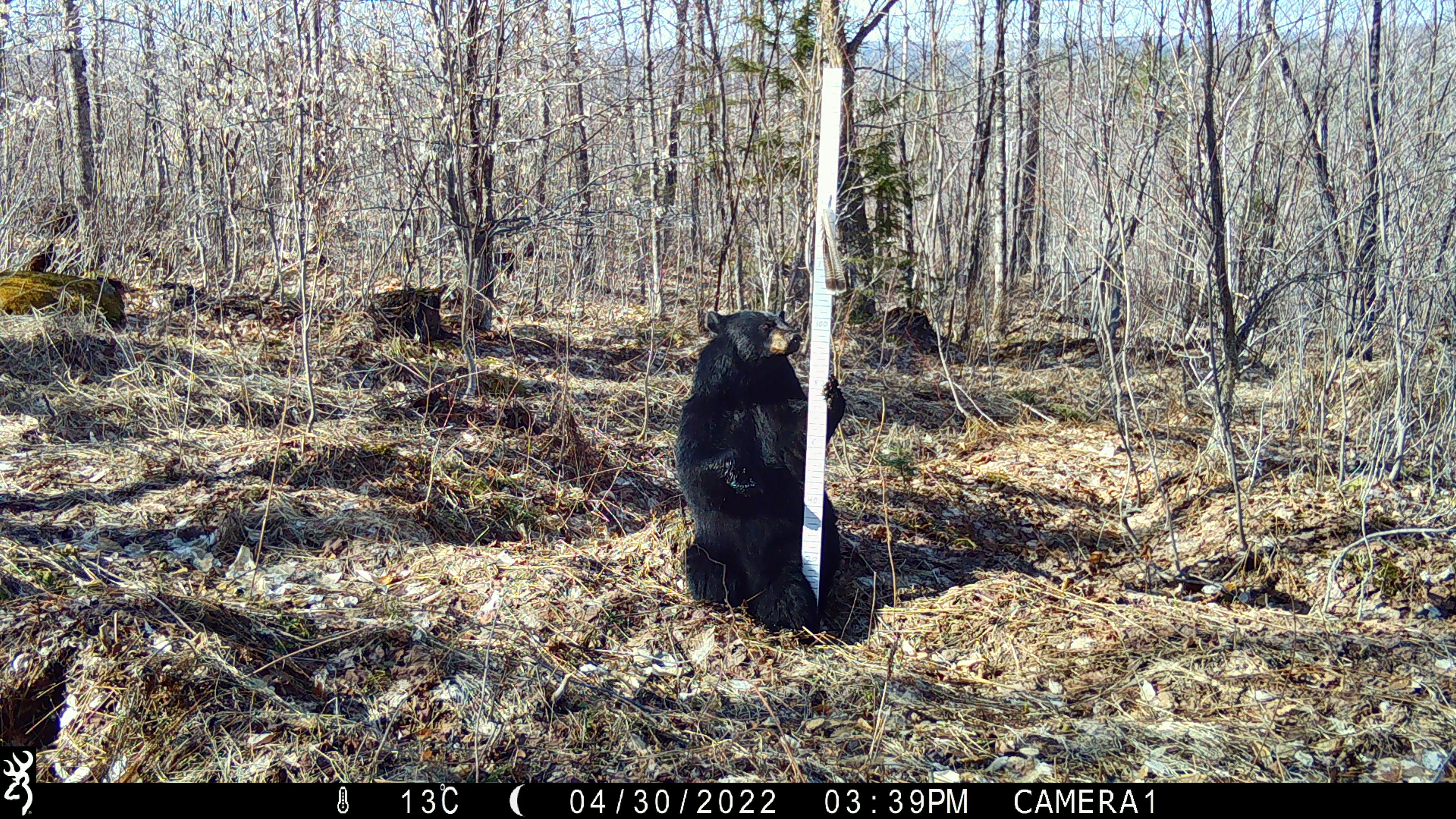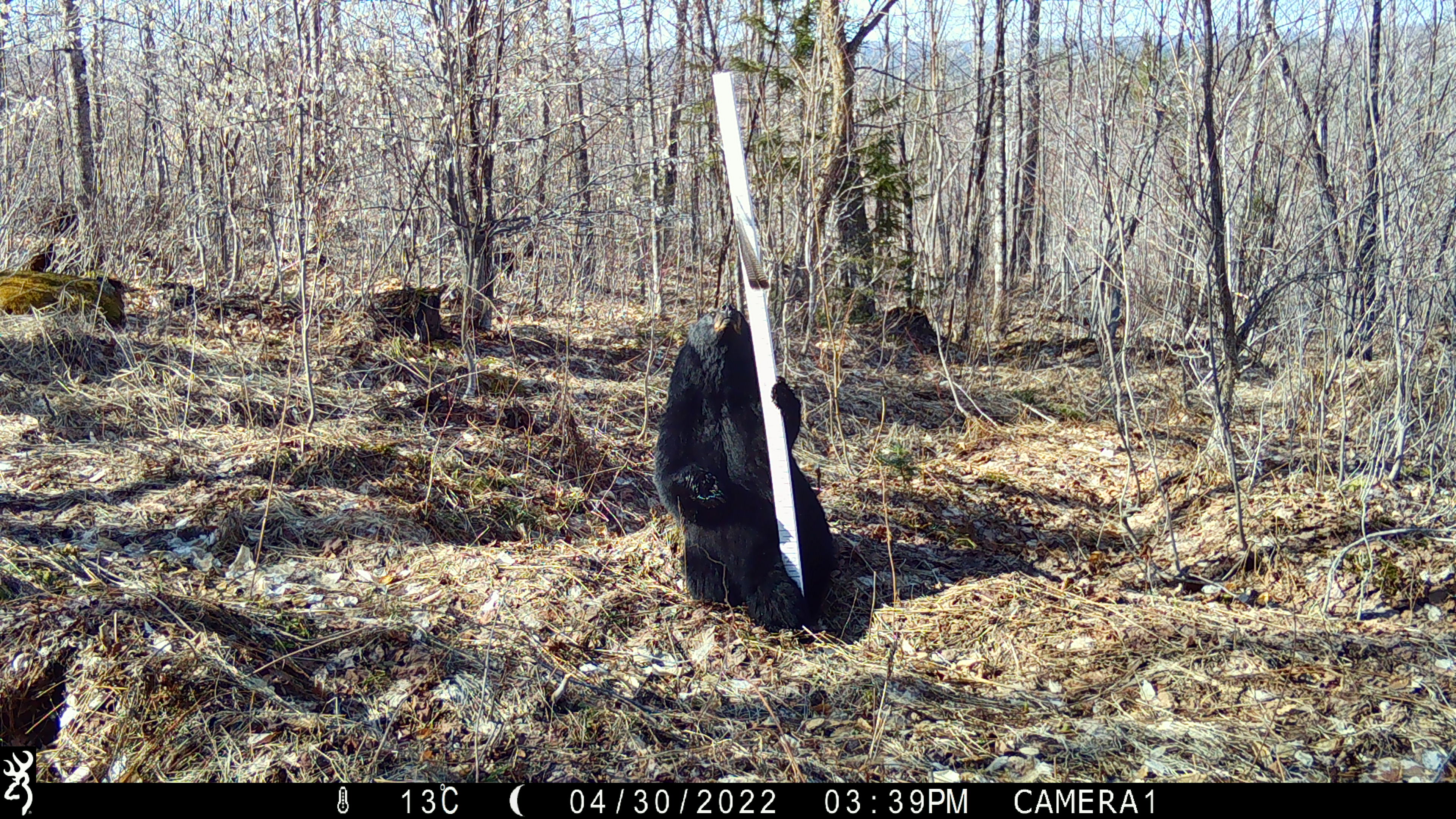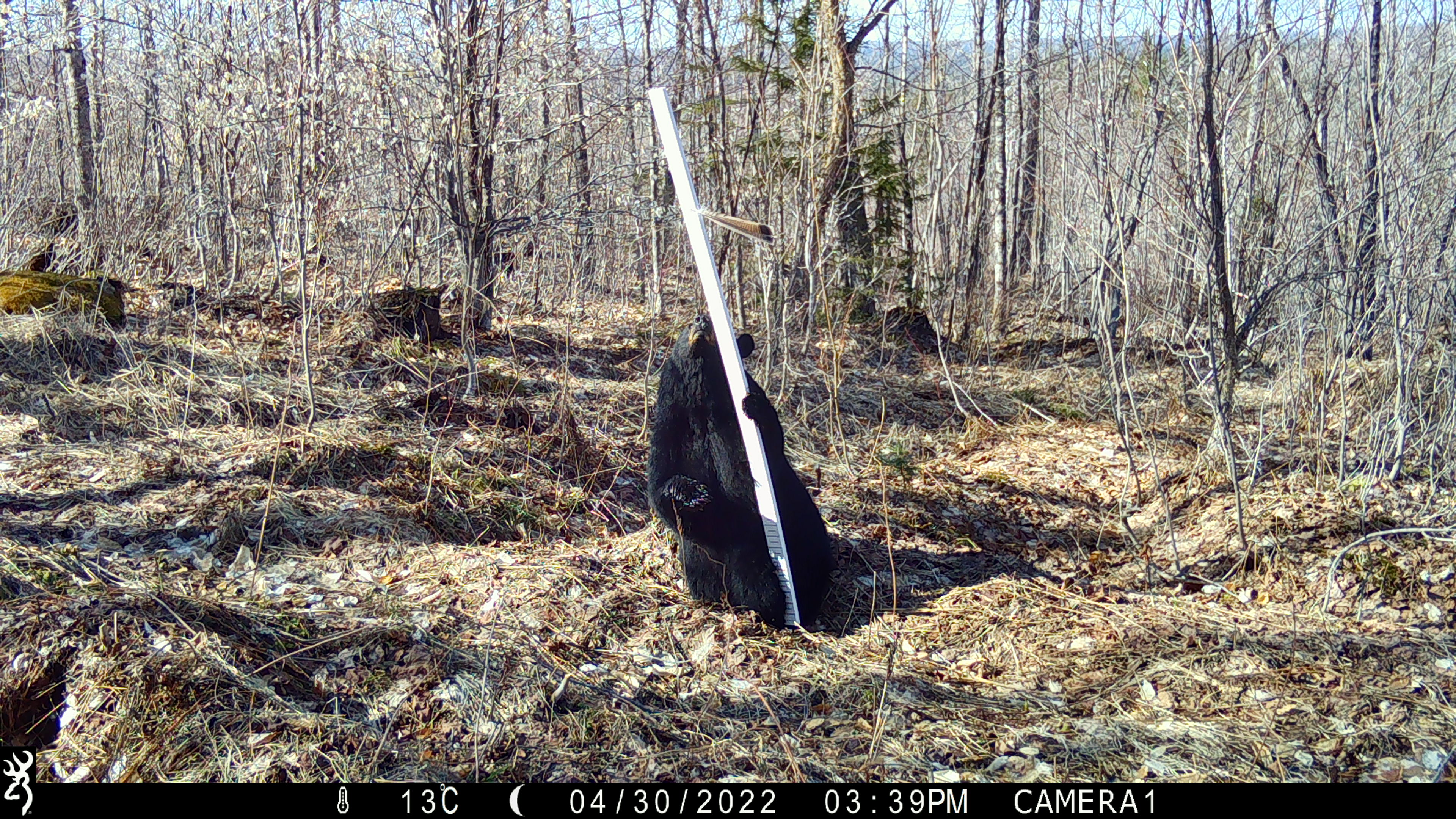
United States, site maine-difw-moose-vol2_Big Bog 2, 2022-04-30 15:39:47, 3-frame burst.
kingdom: Animalia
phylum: Chordata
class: Mammalia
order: Carnivora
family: Ursidae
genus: Ursus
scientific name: Ursus americanus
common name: black bear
Black bear (Ursus americanus).